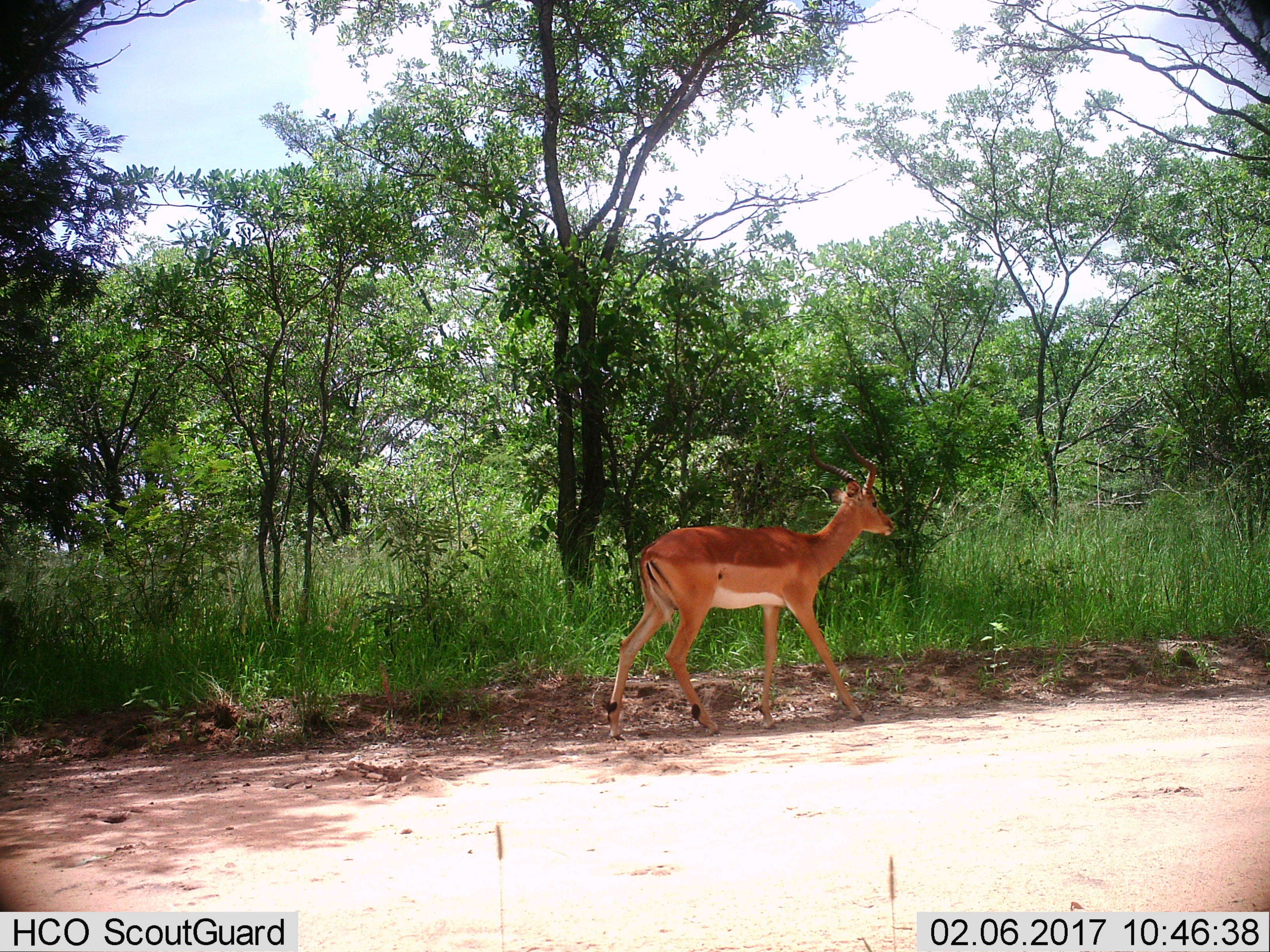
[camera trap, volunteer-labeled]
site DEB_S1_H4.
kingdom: Animalia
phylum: Chordata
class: Mammalia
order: Artiodactyla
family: Bovidae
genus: Aepyceros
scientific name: Aepyceros melampus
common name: impala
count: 1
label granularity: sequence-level